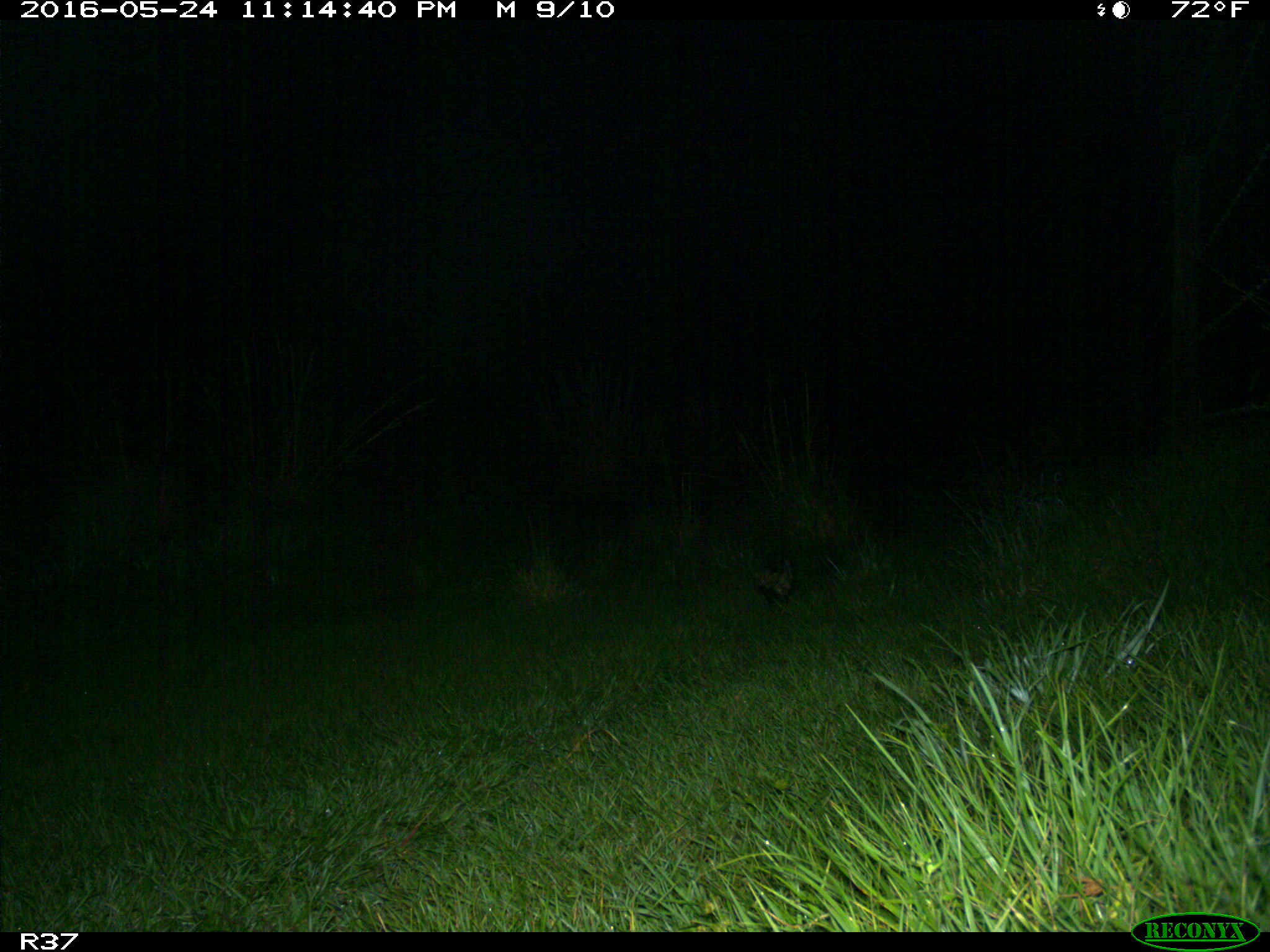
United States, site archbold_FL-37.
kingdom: Animalia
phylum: Chordata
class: Mammalia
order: Didelphimorphia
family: Didelphidae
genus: Didelphis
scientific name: Didelphis virginiana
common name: virginia opossum